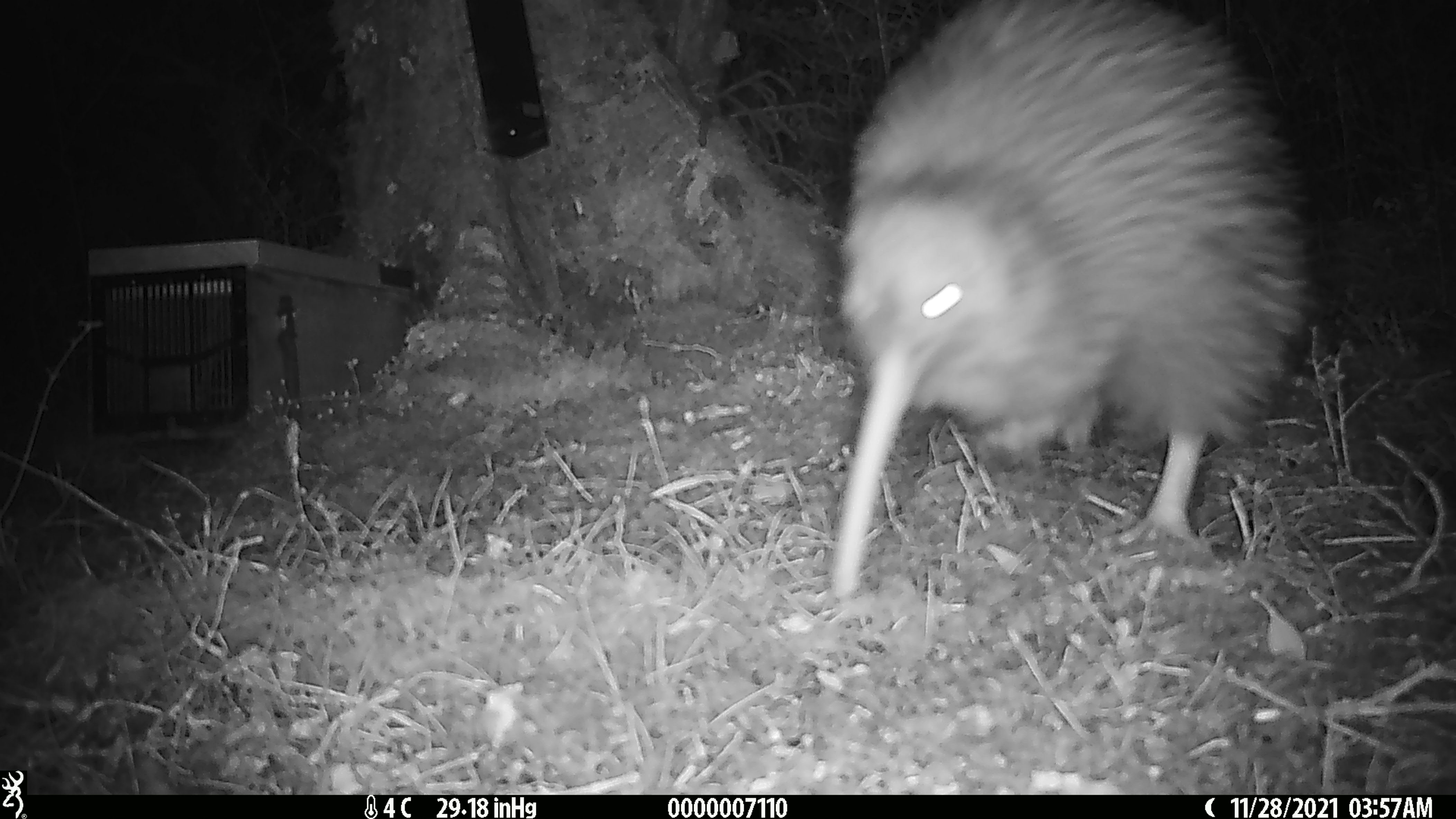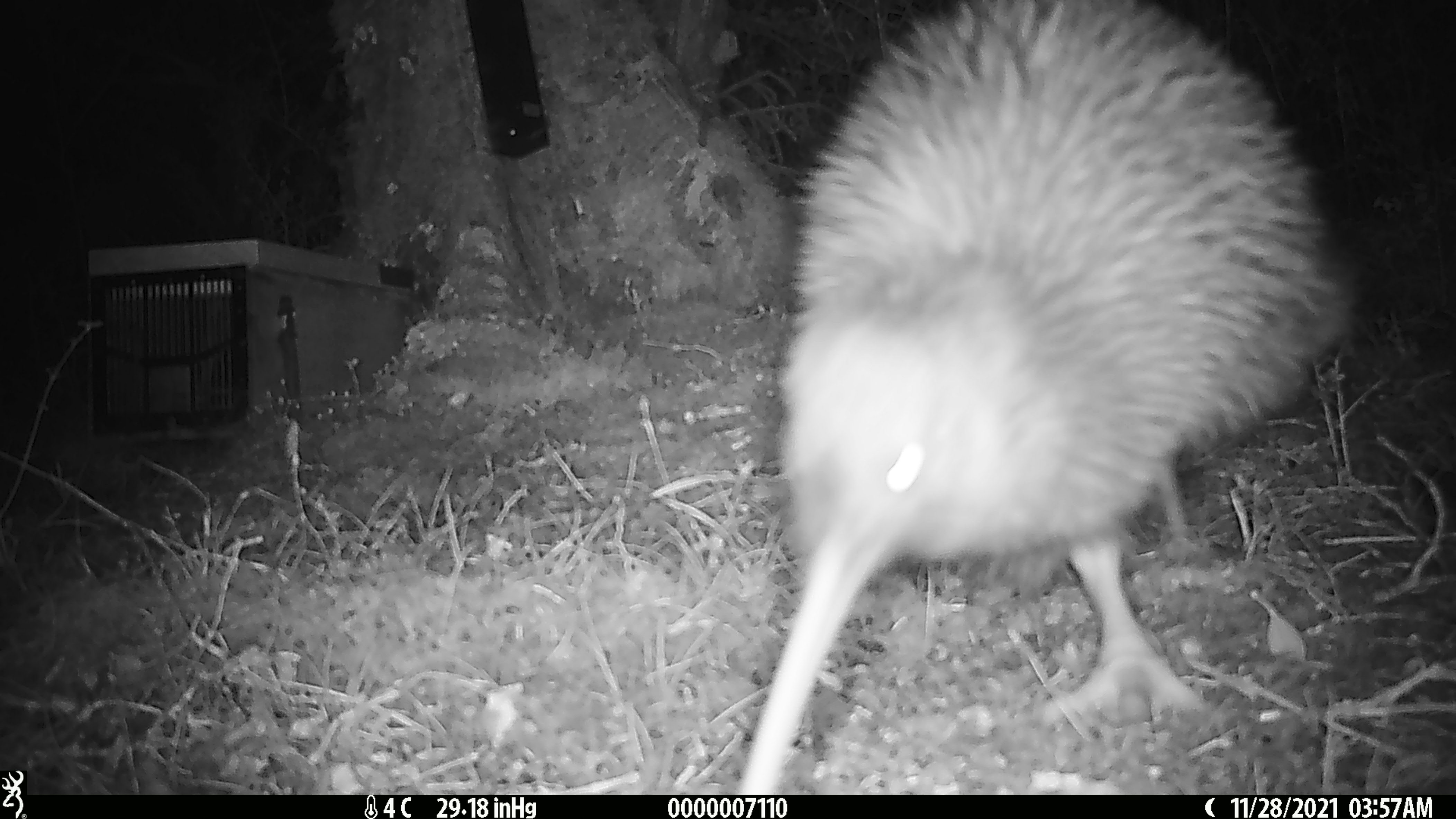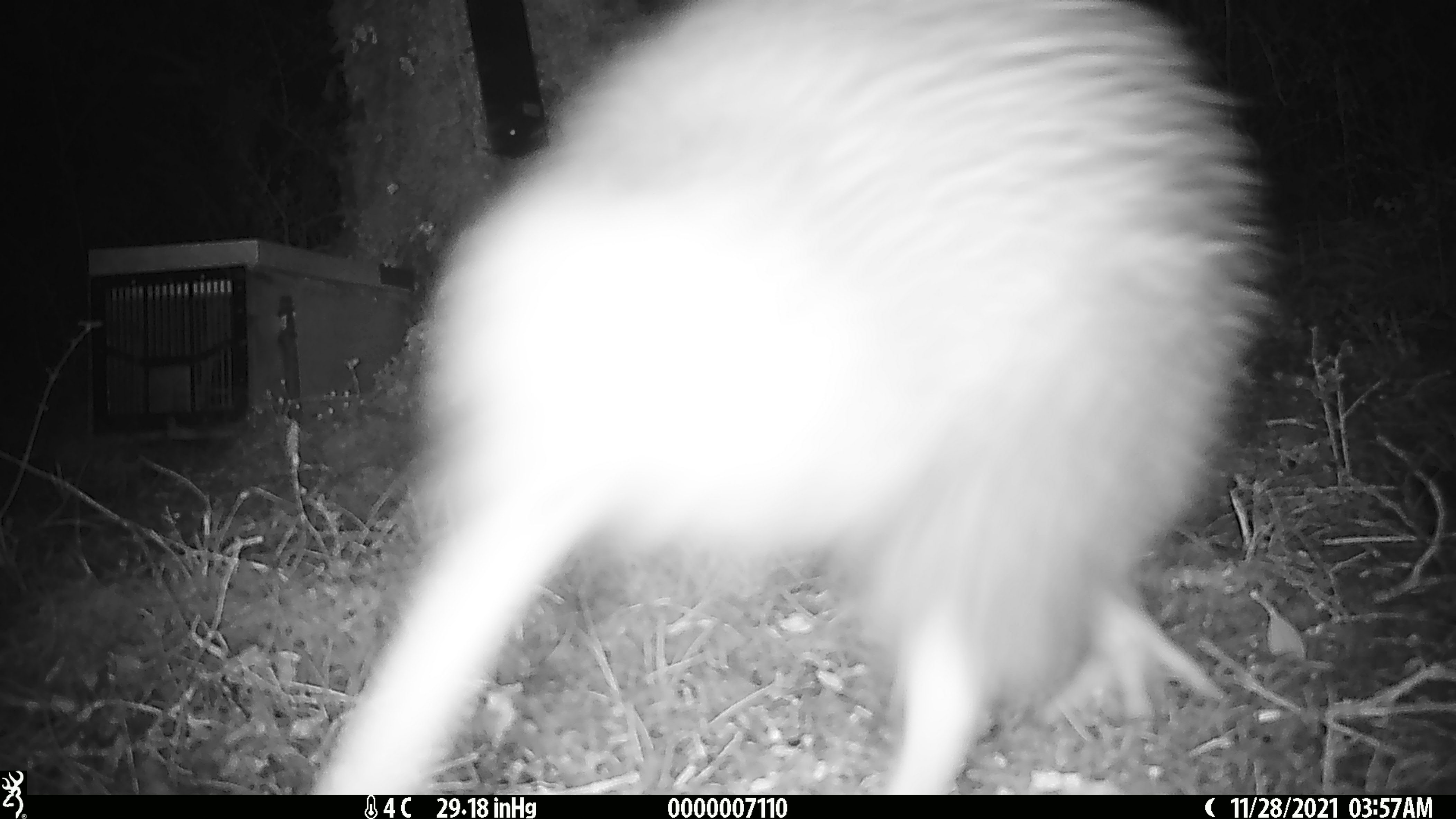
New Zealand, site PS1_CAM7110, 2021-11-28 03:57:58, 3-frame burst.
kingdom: Animalia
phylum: Chordata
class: Aves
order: Apterygiformes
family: Apterygidae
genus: Apteryx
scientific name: Apteryx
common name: kiwi